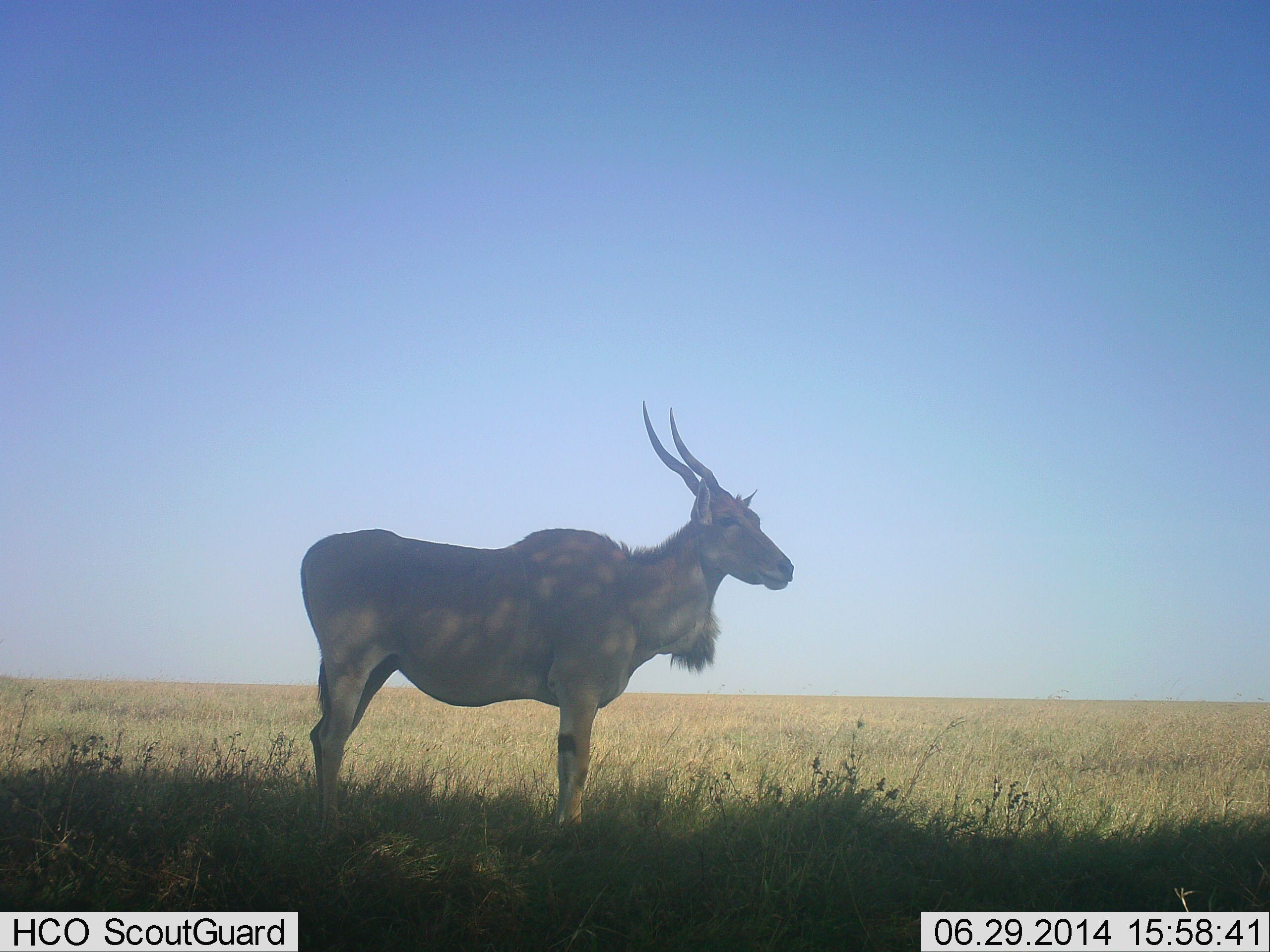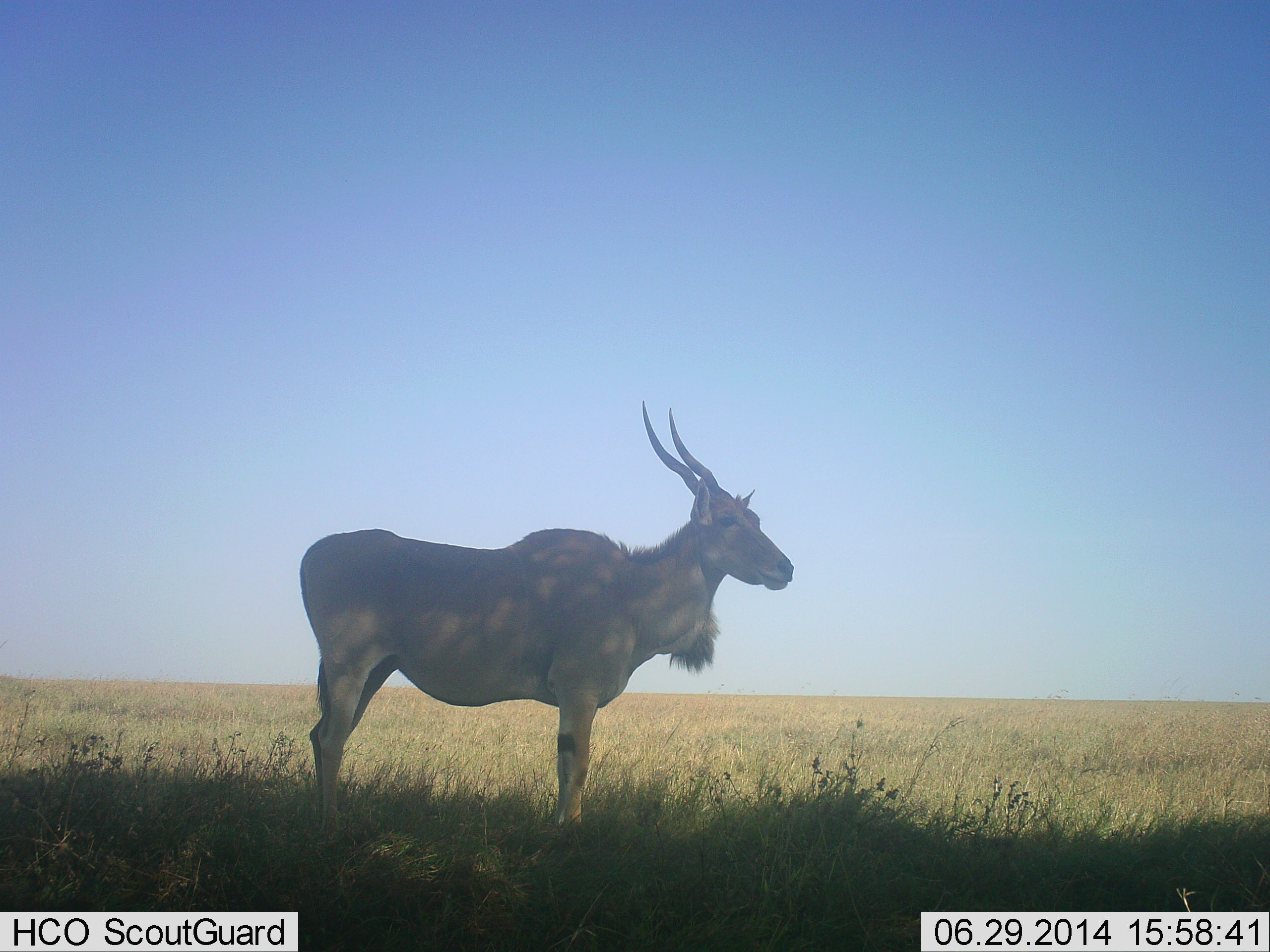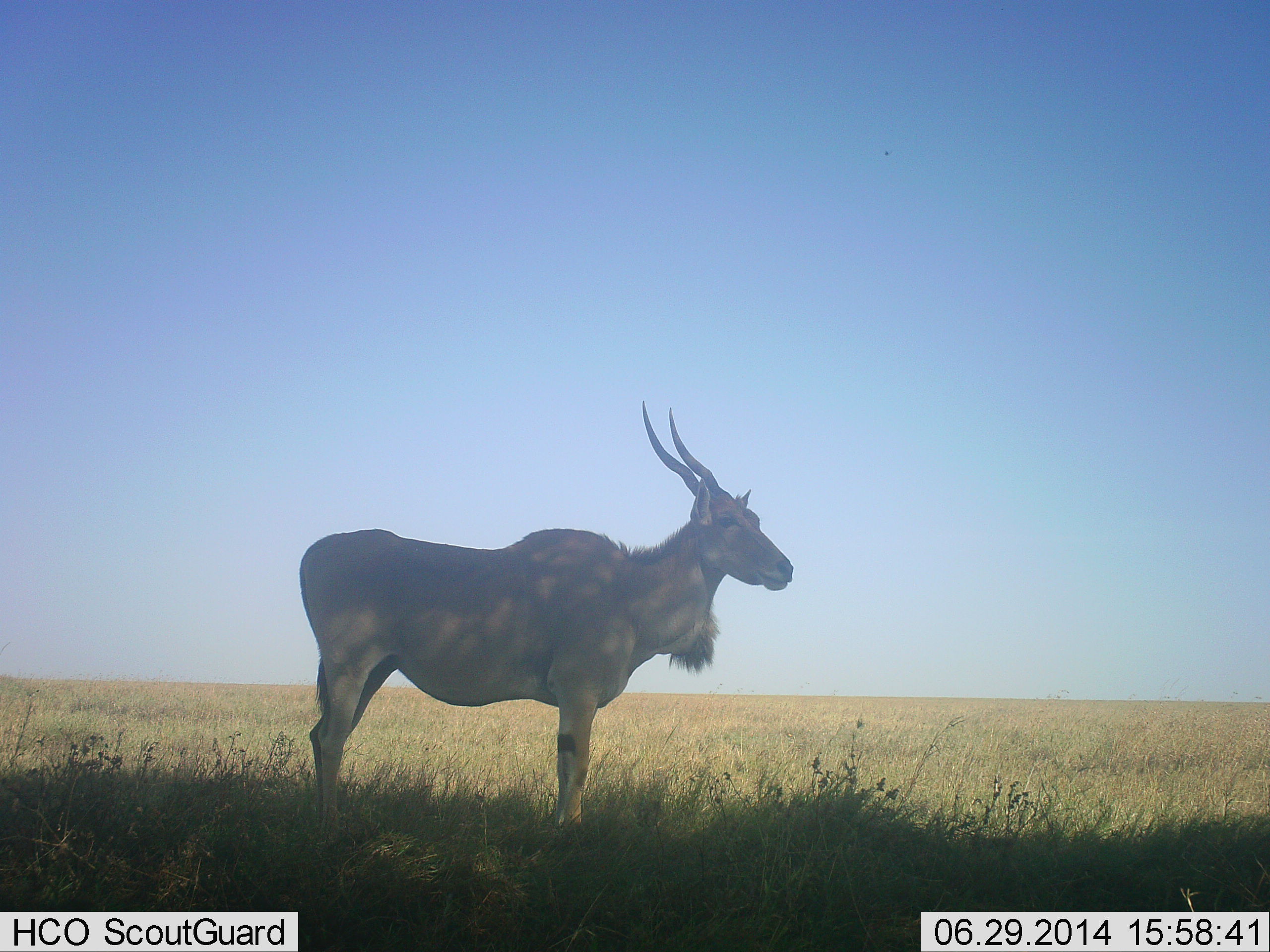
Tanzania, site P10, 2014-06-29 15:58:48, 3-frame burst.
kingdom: Animalia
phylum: Chordata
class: Mammalia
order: Artiodactyla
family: Bovidae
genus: Tragelaphus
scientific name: Tragelaphus oryx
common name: eland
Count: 1.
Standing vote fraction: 90%.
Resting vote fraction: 0%.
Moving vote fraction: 10%.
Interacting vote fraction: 0%.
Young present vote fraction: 0%.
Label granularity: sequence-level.